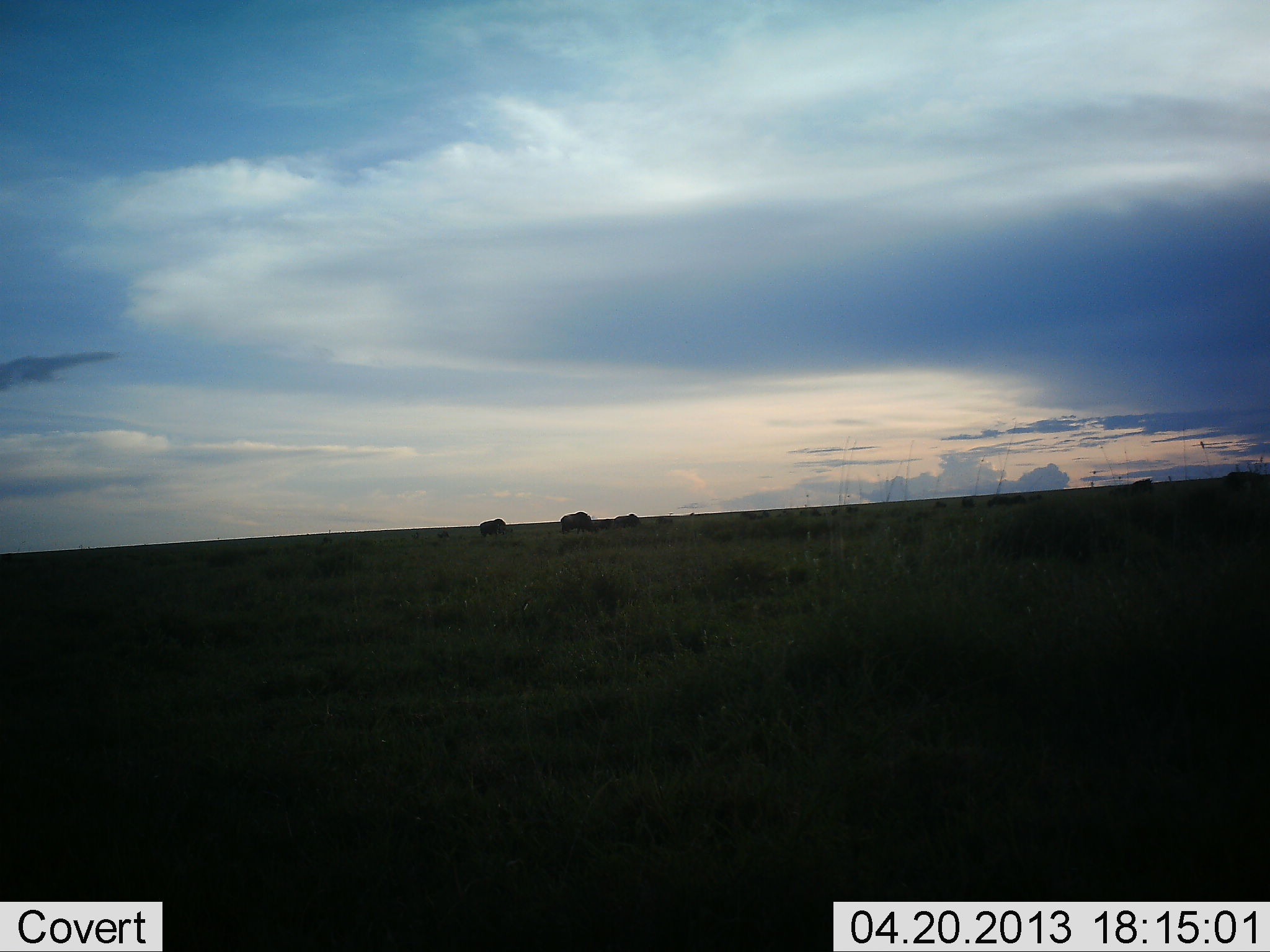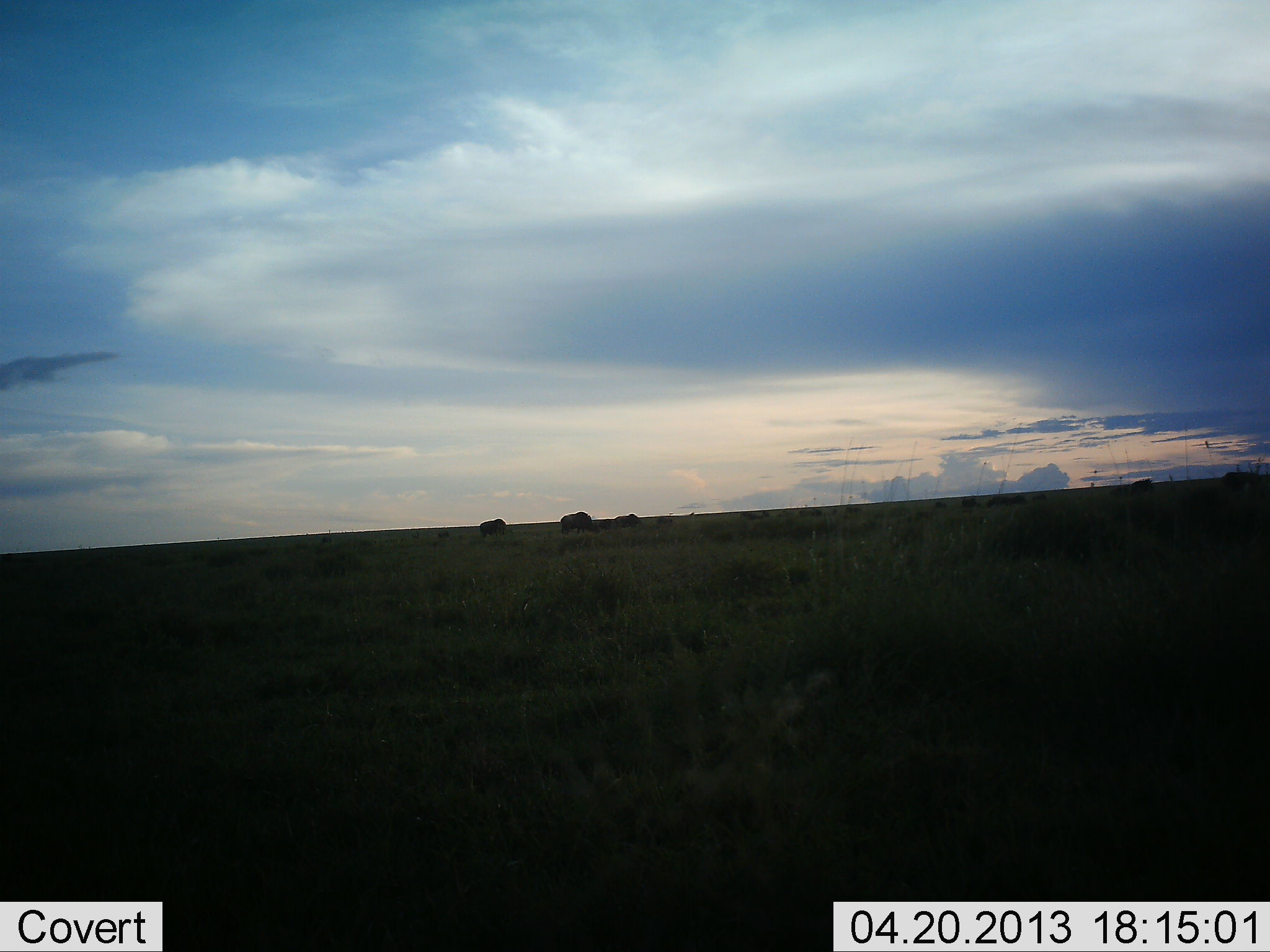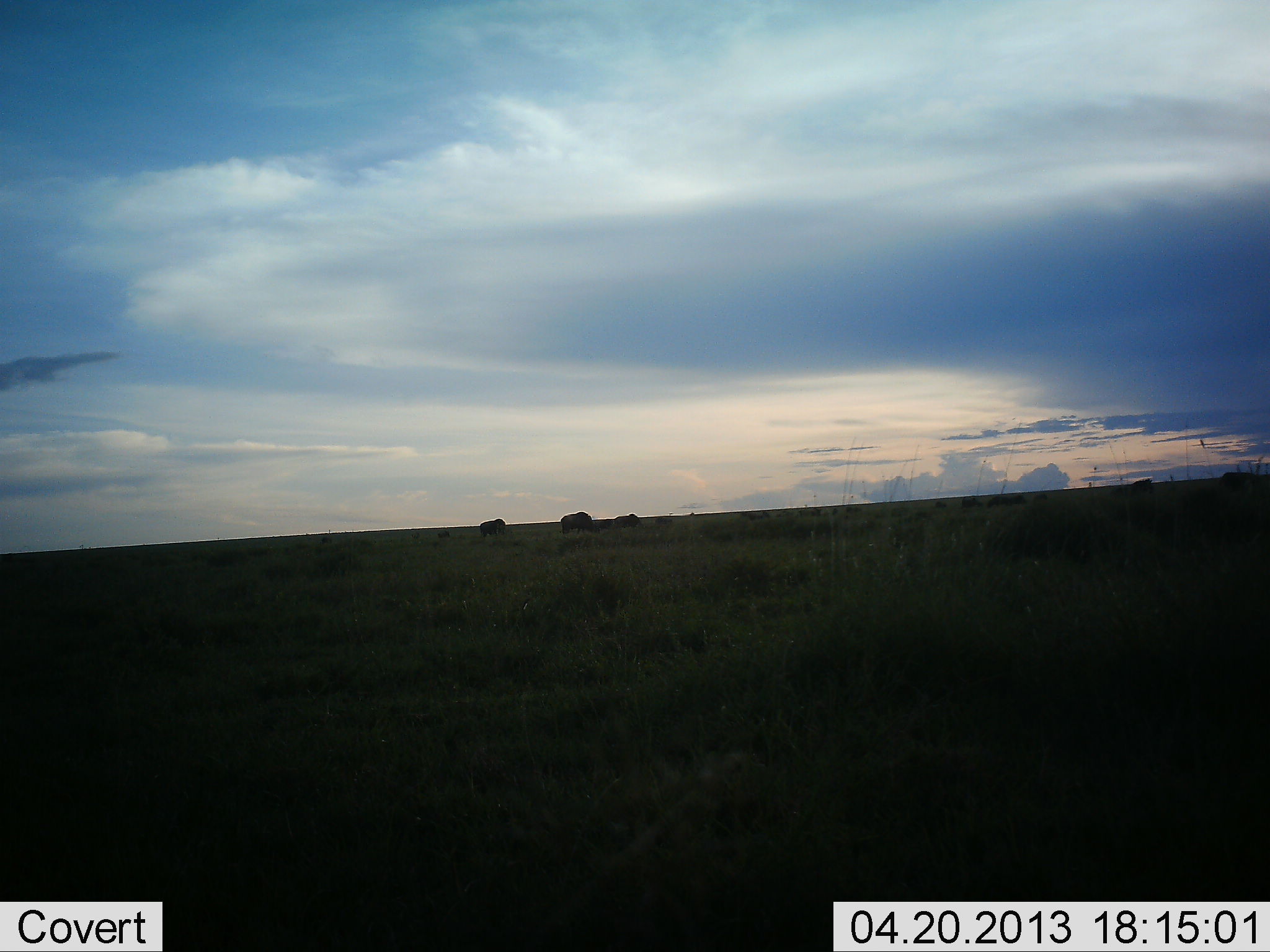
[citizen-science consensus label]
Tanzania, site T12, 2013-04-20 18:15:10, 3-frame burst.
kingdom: Animalia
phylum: Chordata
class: Mammalia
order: Artiodactyla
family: Bovidae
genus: Connochaetes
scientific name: Connochaetes taurinus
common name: blue wildebeest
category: wildebeest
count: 11-50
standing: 38%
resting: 0%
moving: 12%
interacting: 0%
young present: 0%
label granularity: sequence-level